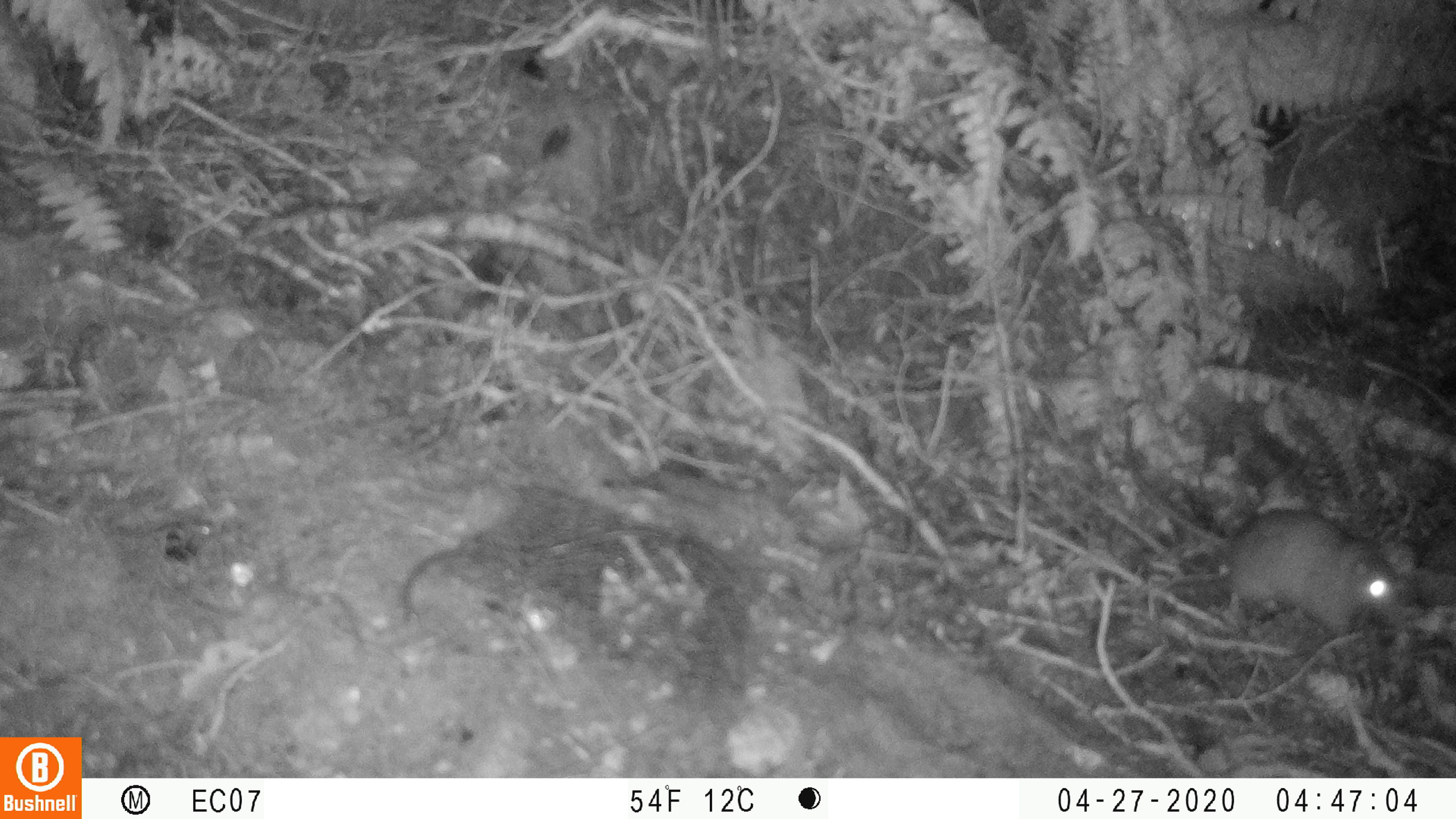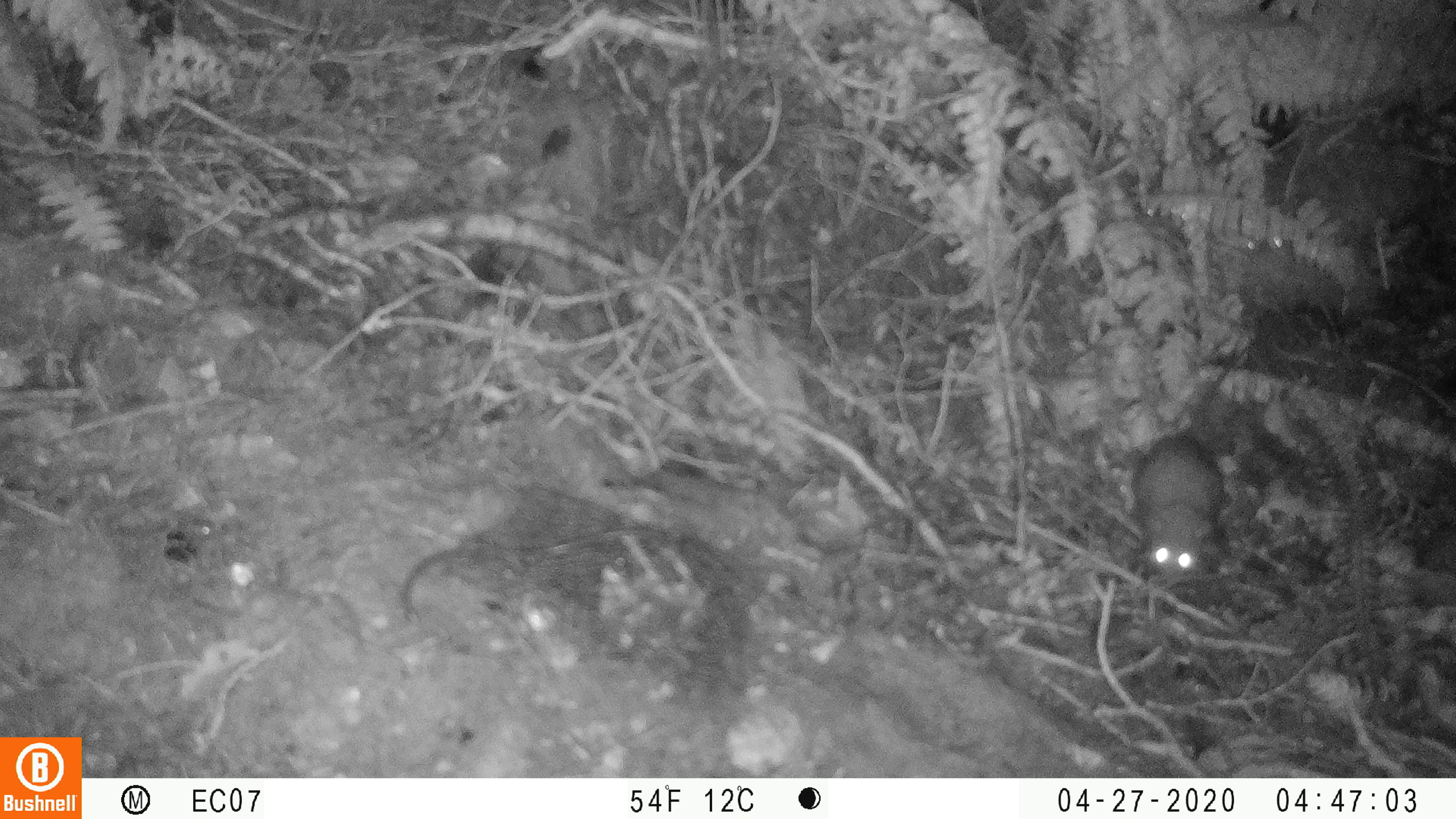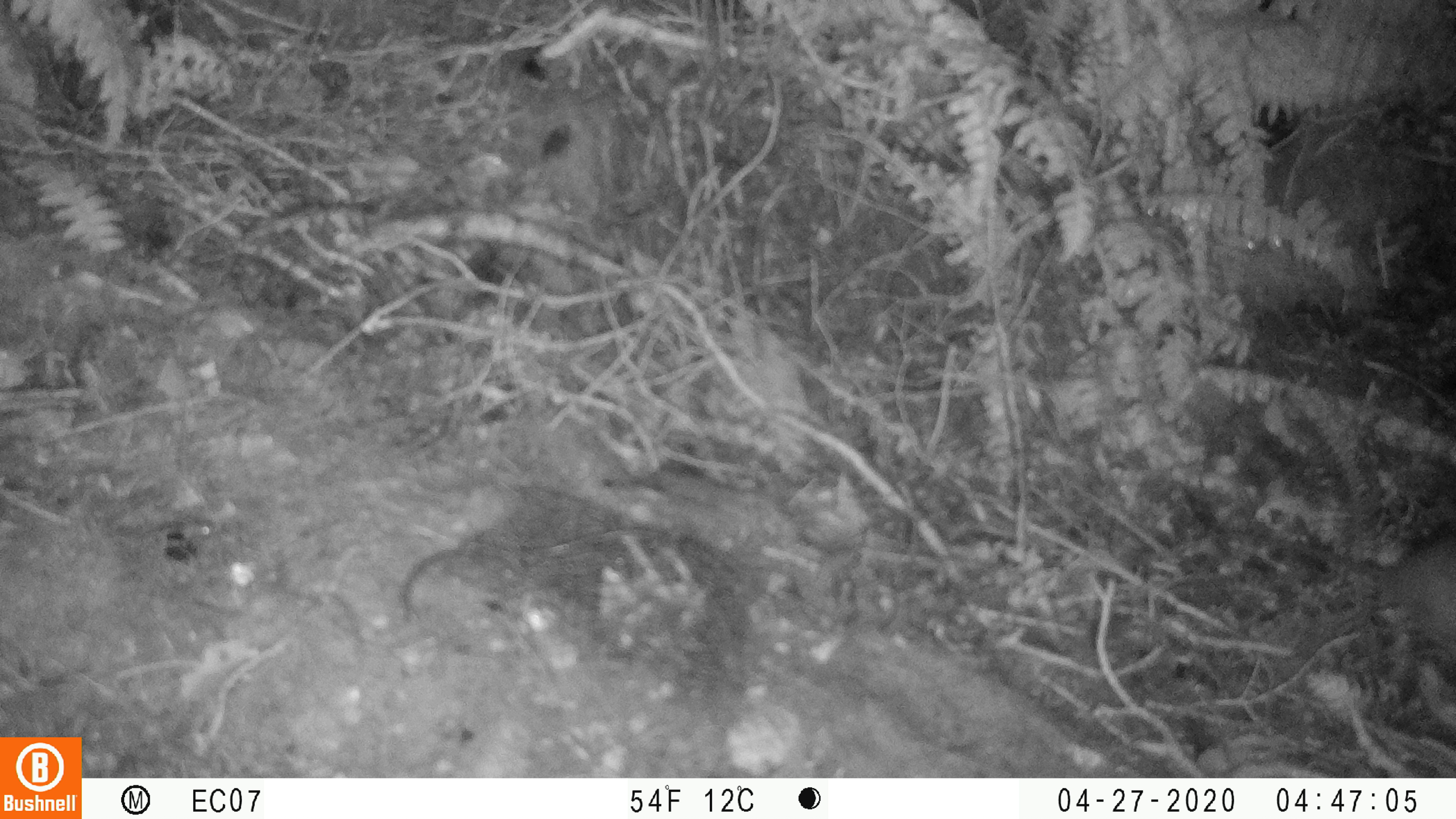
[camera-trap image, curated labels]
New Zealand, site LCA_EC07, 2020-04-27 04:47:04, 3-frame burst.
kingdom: Animalia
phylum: Chordata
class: Mammalia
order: Rodentia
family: Muridae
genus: Rattus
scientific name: Rattus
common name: rat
Rat (Rattus).